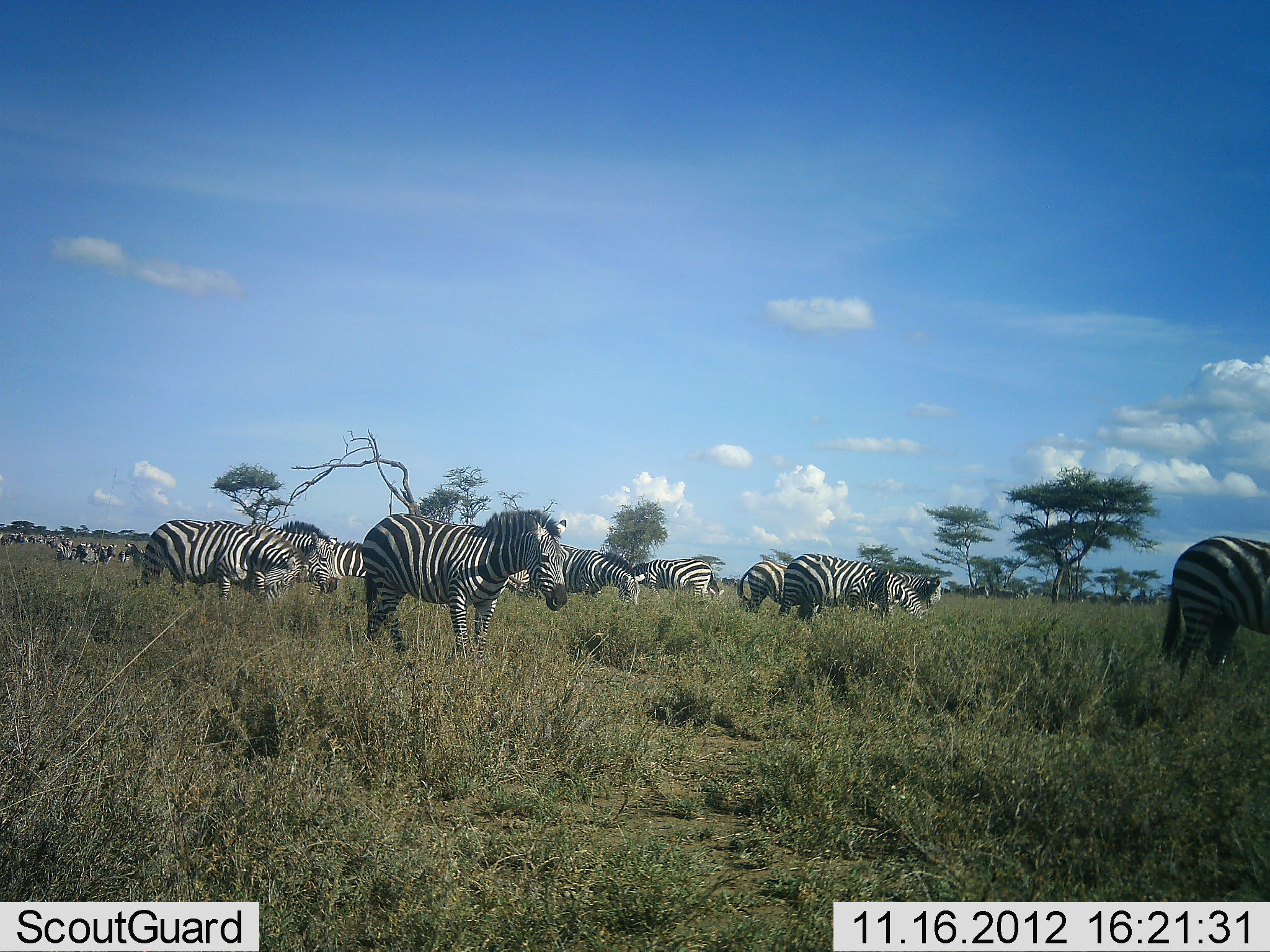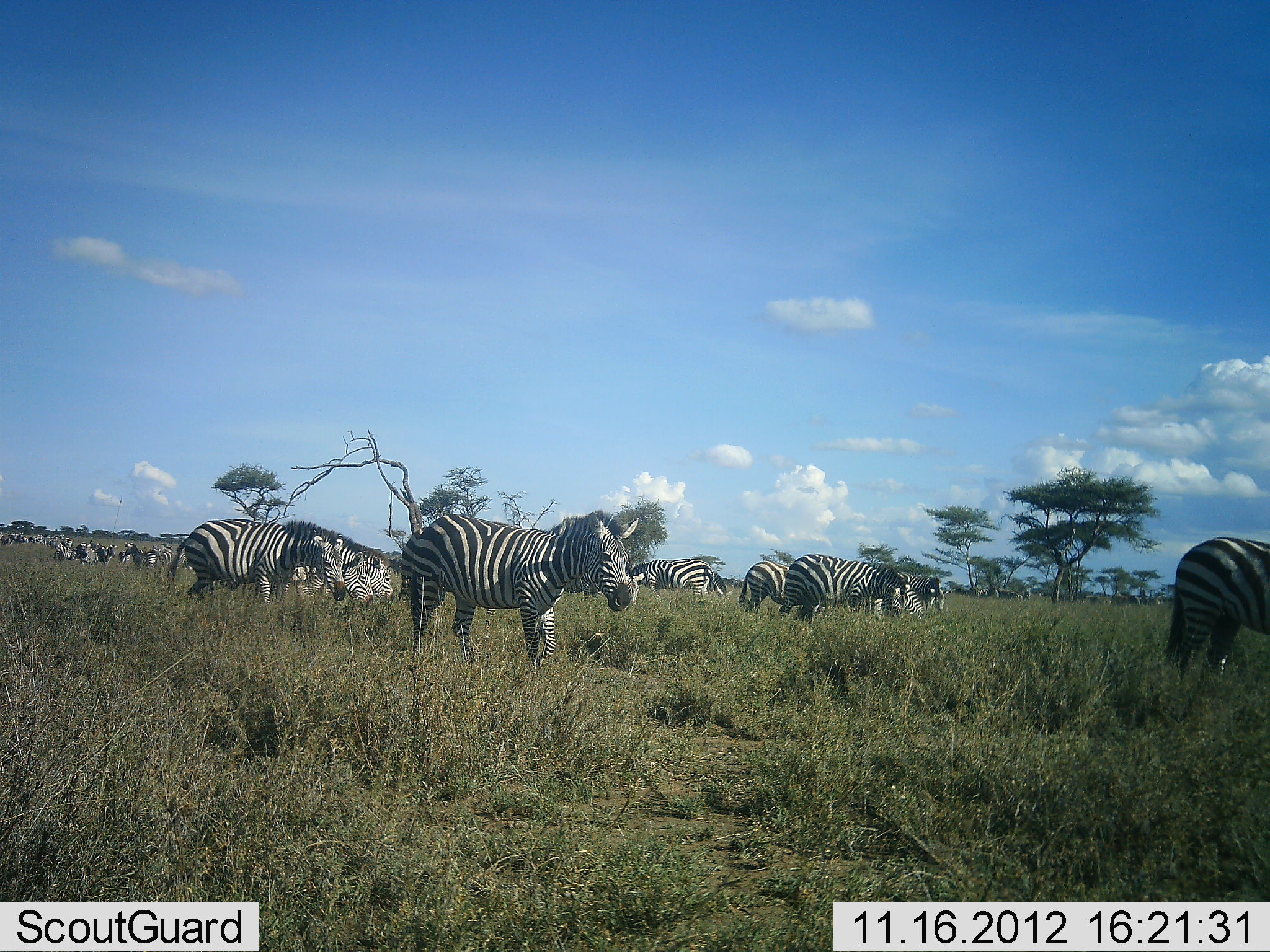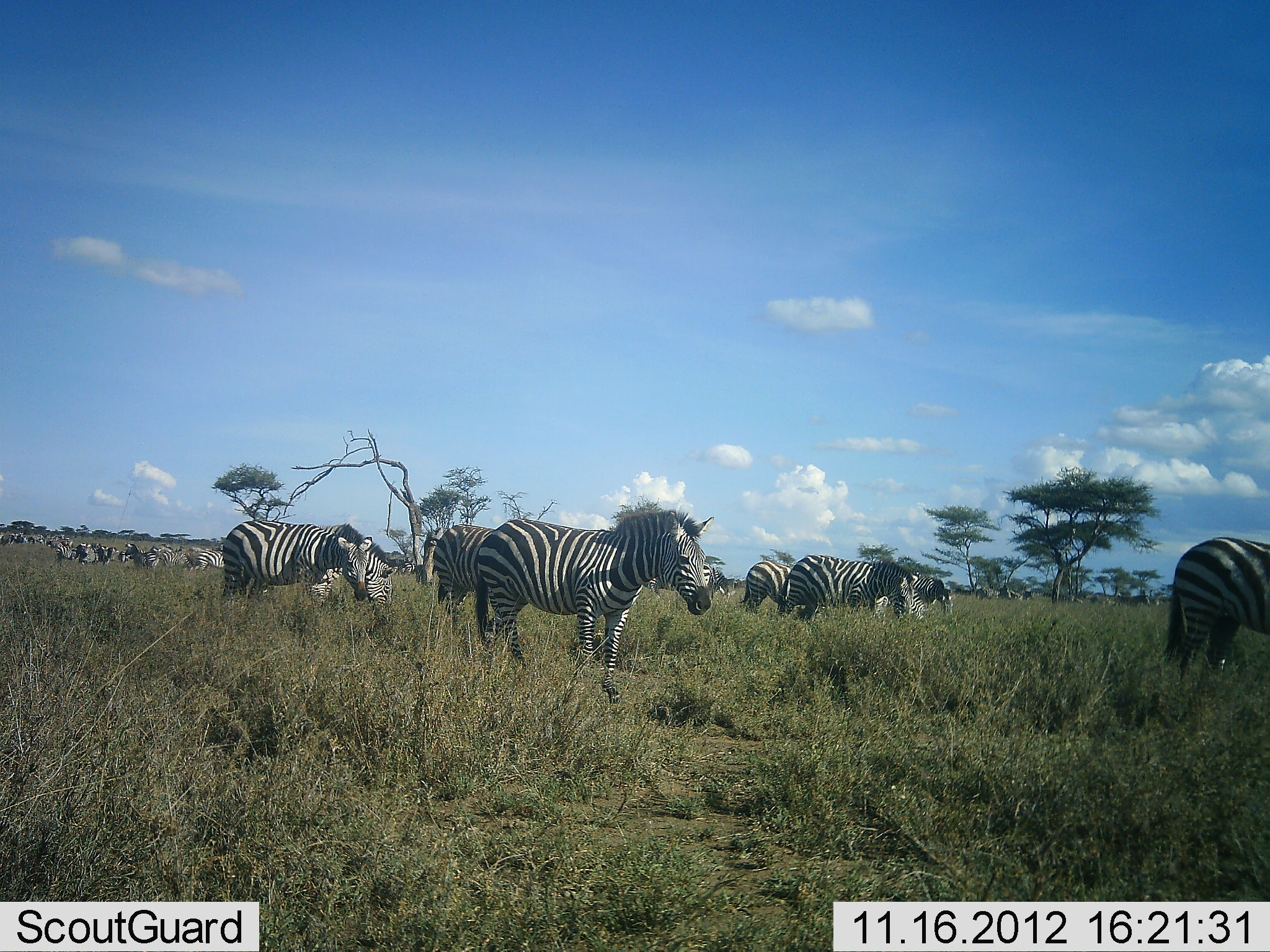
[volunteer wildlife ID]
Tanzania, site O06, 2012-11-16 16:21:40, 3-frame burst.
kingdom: Animalia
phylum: Chordata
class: Mammalia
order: Perissodactyla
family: Equidae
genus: Equus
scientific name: Equus quagga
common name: plains zebra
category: zebra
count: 11-50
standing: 60%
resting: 10%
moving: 60%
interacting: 10%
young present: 10%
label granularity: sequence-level